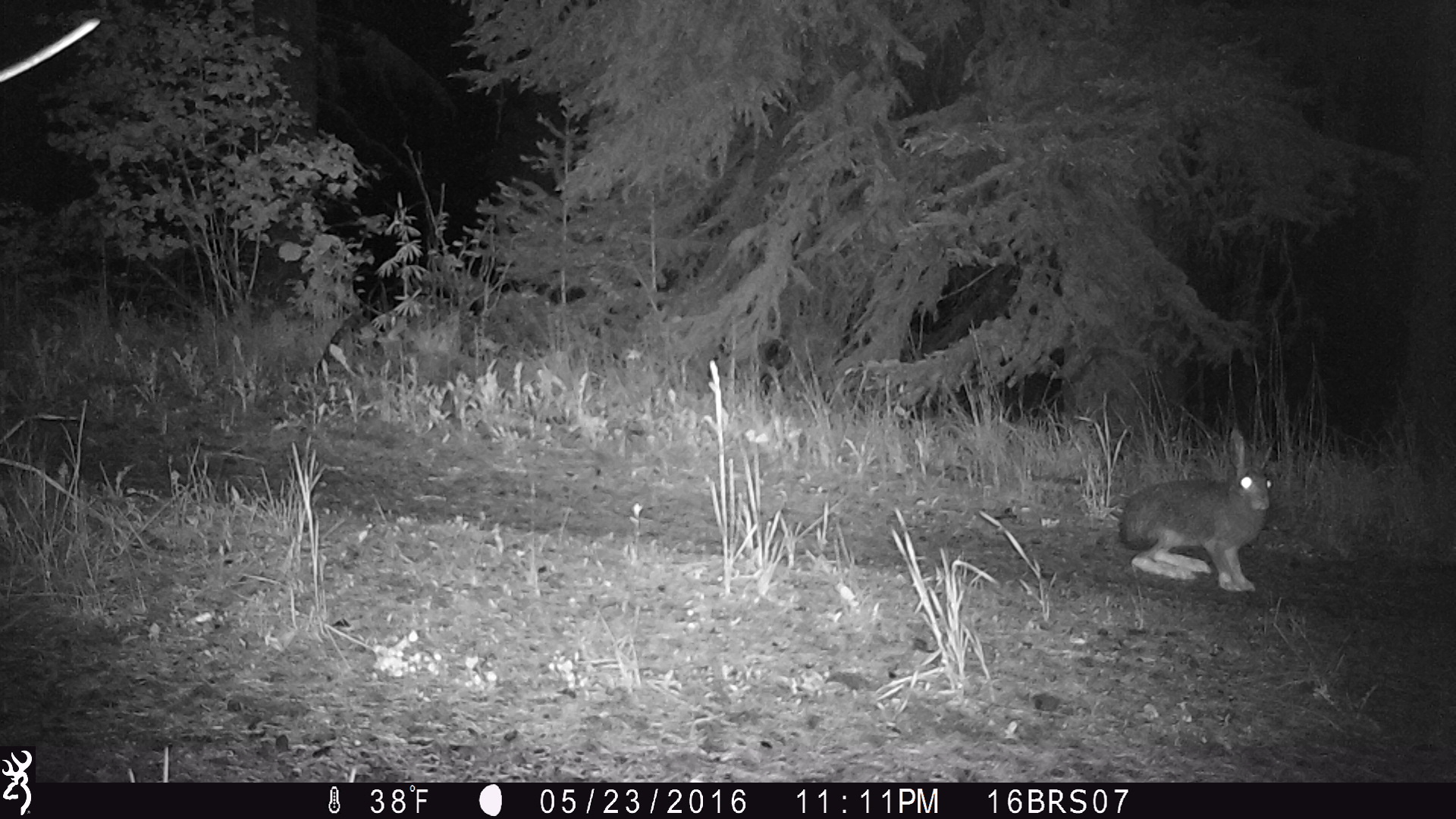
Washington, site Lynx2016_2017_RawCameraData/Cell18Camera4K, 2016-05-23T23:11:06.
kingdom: Animalia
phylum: Chordata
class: Mammalia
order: Lagomorpha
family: Leporidae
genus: Lepus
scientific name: Lepus americanus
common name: snowshoe hare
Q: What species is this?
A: Lepus americanus (snowshoe hare).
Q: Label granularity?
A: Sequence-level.